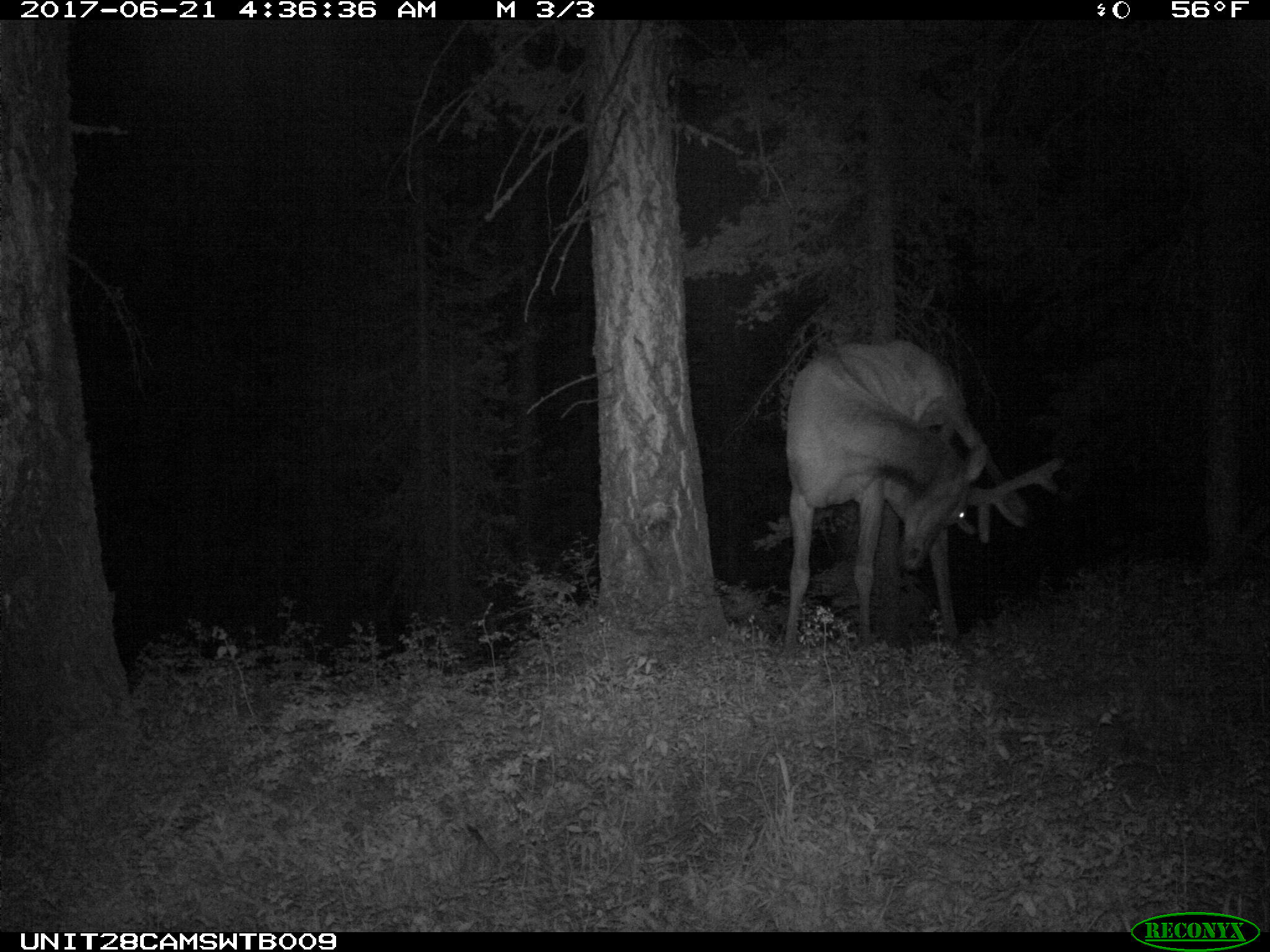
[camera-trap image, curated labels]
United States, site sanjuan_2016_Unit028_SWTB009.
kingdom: Animalia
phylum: Chordata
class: Mammalia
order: Artiodactyla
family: Cervidae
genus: Cervus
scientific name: Cervus elaphus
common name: red deer